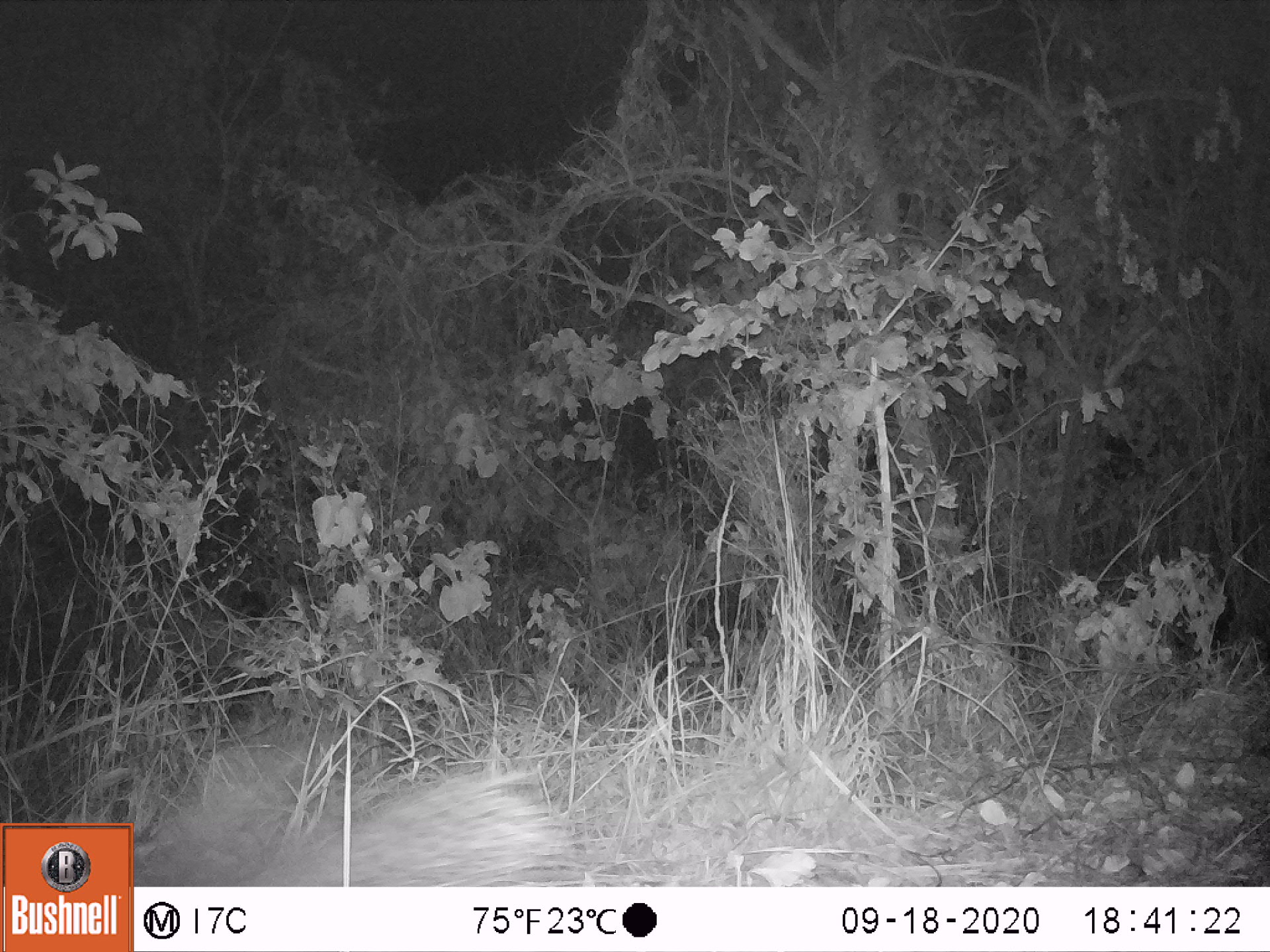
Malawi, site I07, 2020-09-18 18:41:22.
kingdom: Animalia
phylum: Chordata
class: Mammalia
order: Rodentia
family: Hystricidae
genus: Hystrix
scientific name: Hystrix africaeaustralis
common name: cape porcupine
Cape porcupine (Hystrix africaeaustralis), count 1.